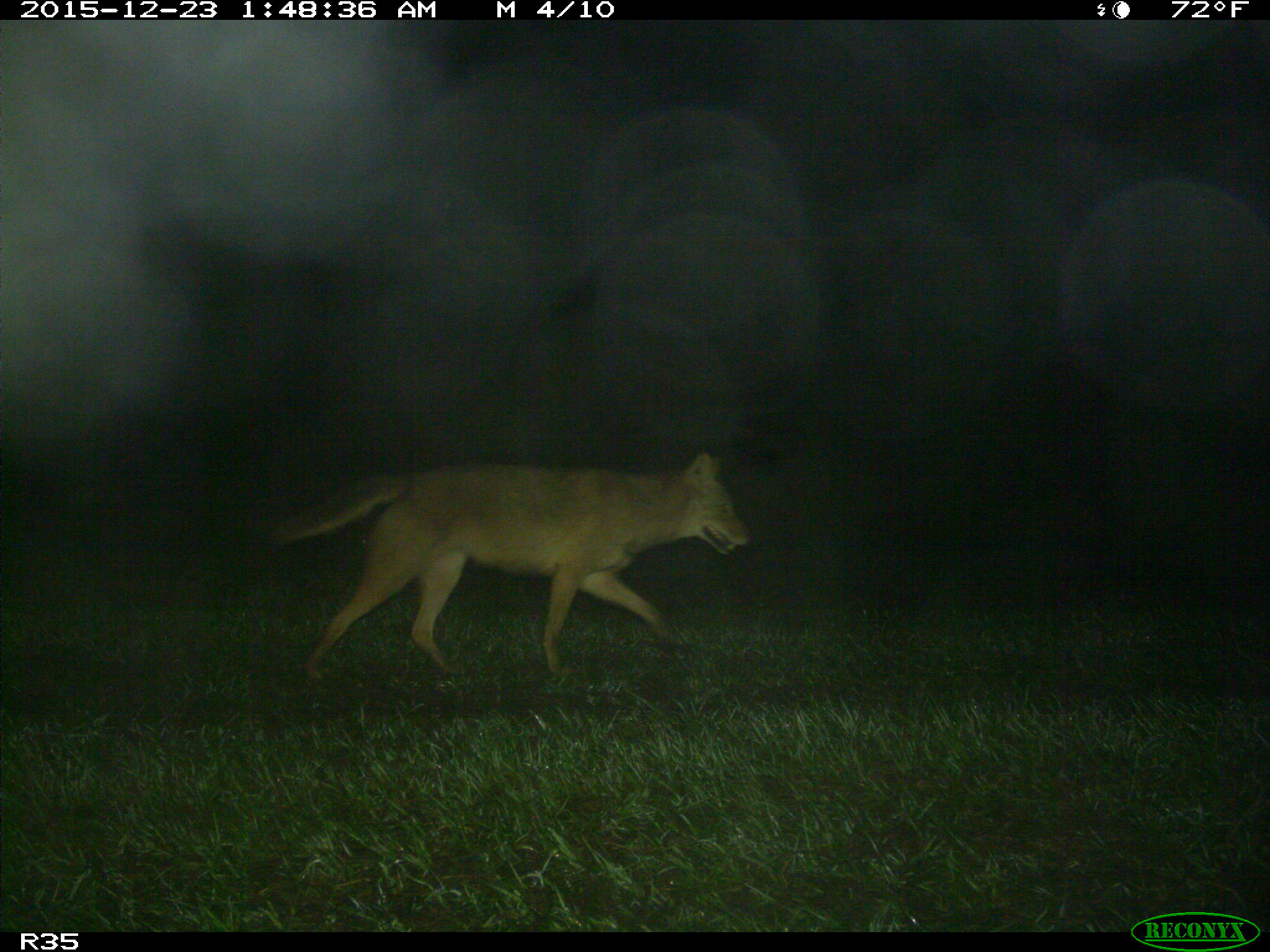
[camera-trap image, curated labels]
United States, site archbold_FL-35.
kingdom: Animalia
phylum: Chordata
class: Mammalia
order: Carnivora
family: Canidae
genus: Canis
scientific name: Canis latrans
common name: coyote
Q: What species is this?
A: Canis latrans (coyote).